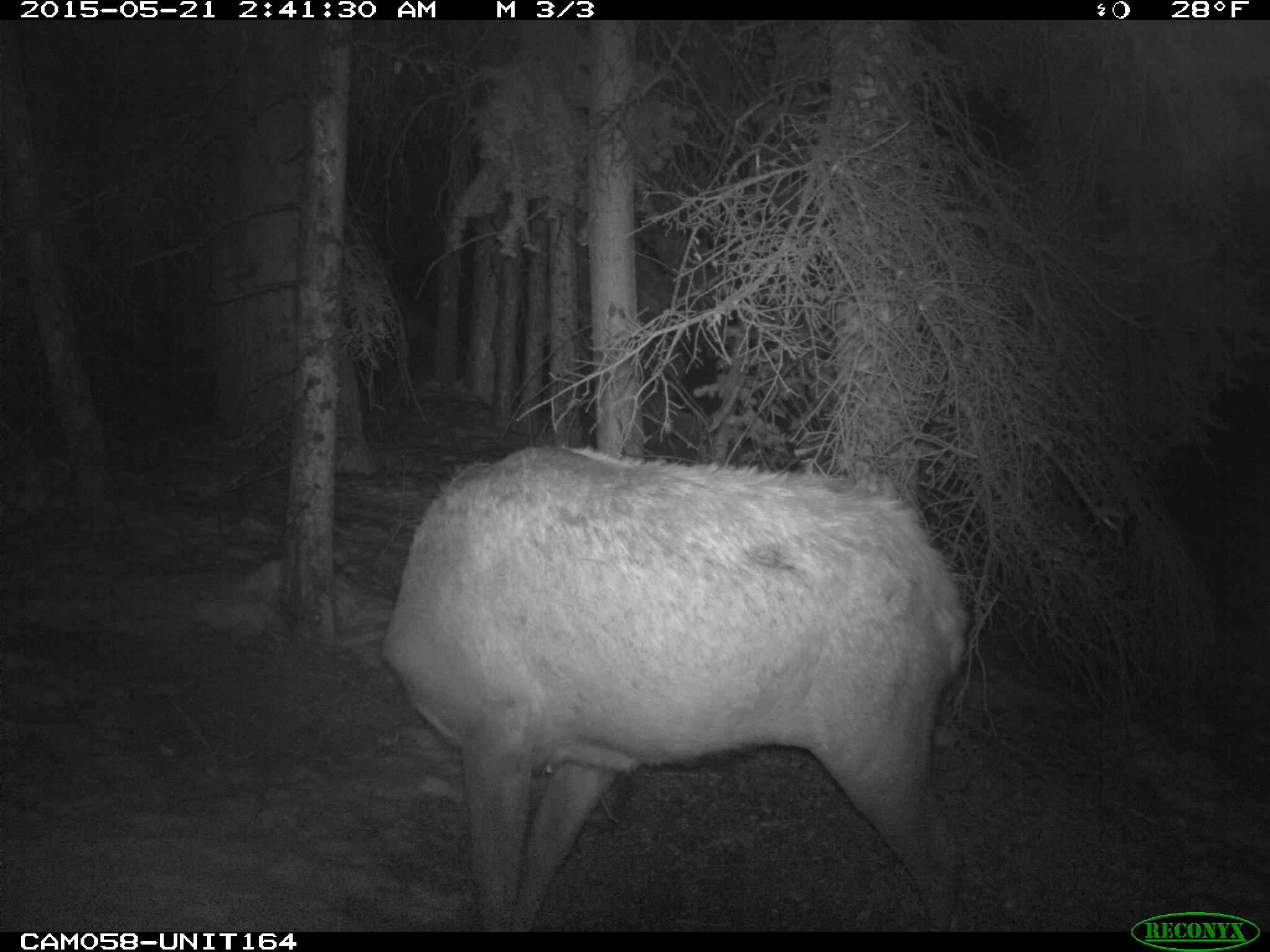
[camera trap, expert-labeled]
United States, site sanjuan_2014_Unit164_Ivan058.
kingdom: Animalia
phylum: Chordata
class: Mammalia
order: Artiodactyla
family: Cervidae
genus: Cervus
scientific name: Cervus elaphus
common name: red deer